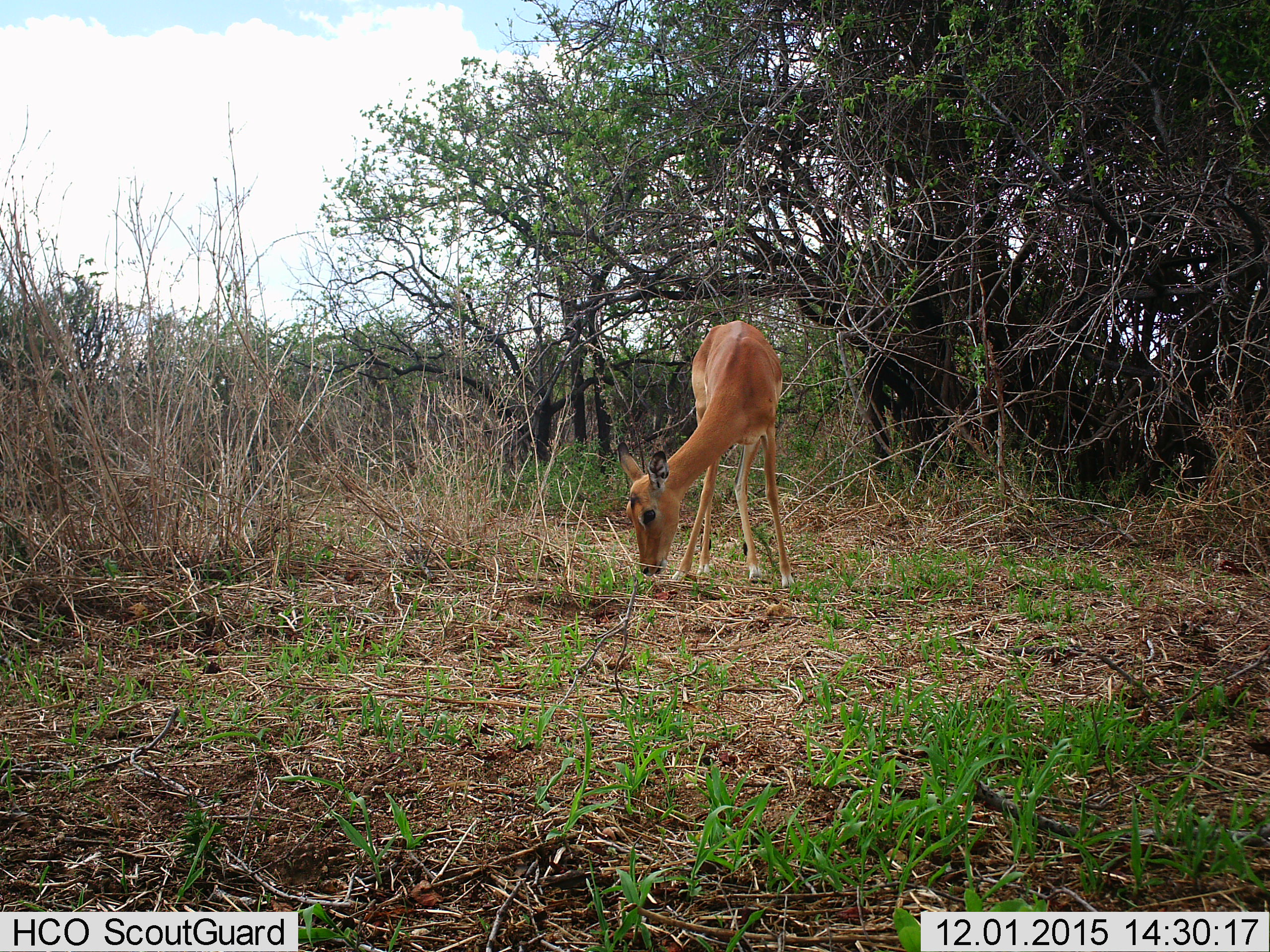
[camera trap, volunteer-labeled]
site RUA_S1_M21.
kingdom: Animalia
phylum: Chordata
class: Mammalia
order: Artiodactyla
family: Bovidae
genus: Aepyceros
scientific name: Aepyceros melampus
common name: impala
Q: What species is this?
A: Impala (Aepyceros melampus).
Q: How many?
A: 1.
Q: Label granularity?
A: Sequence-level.